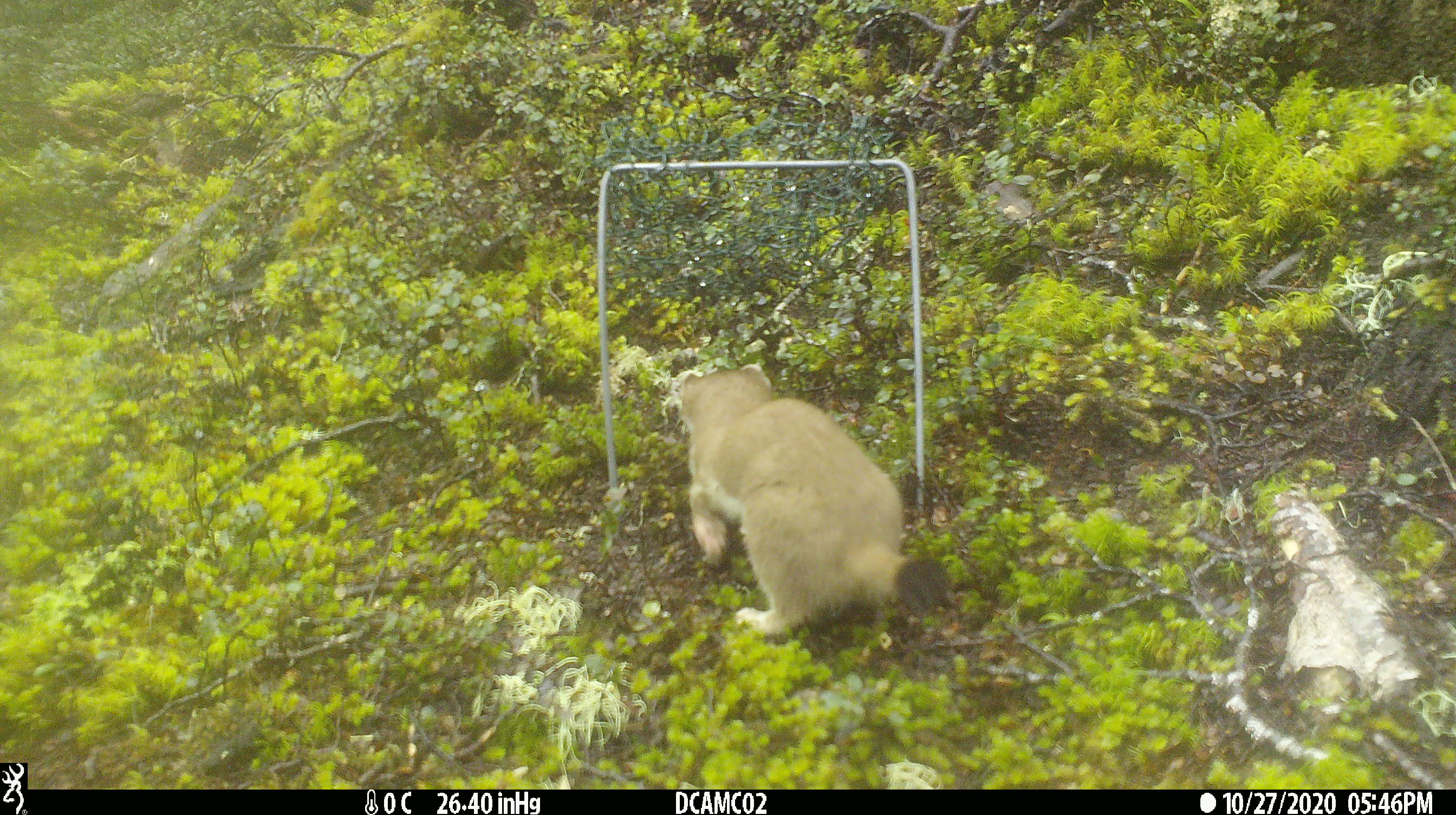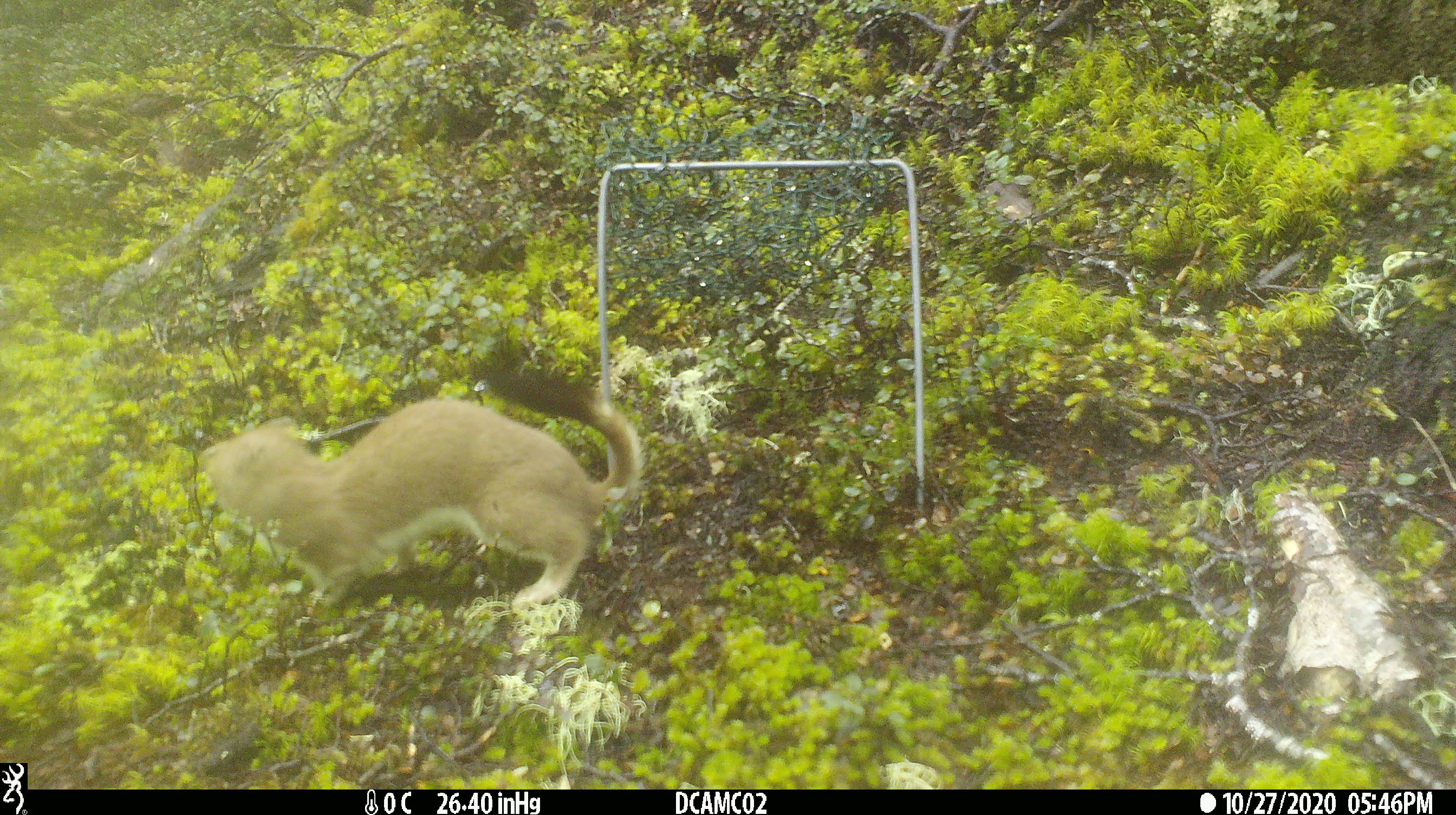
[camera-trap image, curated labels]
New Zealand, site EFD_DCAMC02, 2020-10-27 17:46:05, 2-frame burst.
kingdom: Animalia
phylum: Chordata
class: Mammalia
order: Carnivora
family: Mustelidae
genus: Mustela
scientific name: Mustela erminea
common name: stoat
Stoat (Mustela erminea).